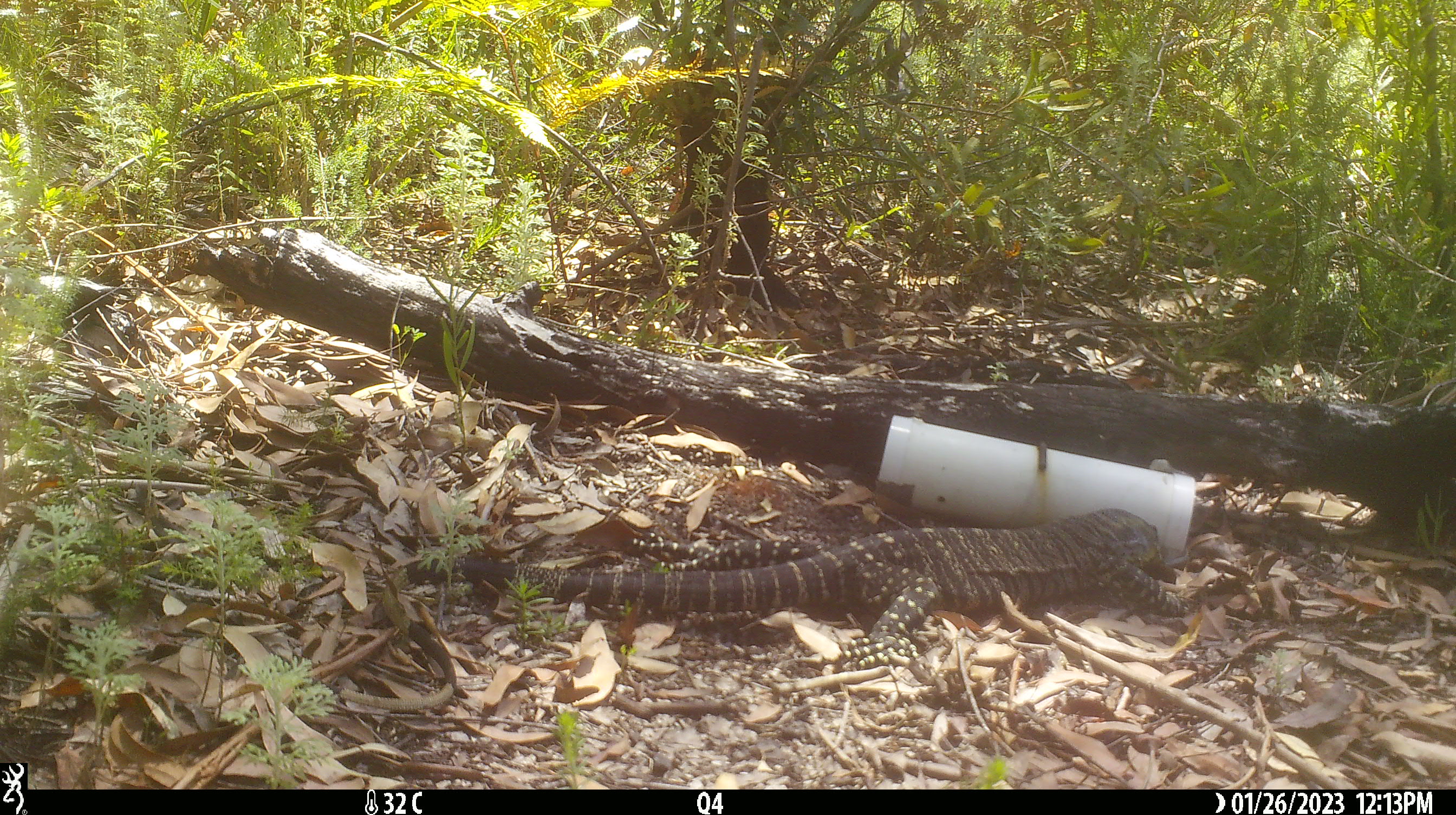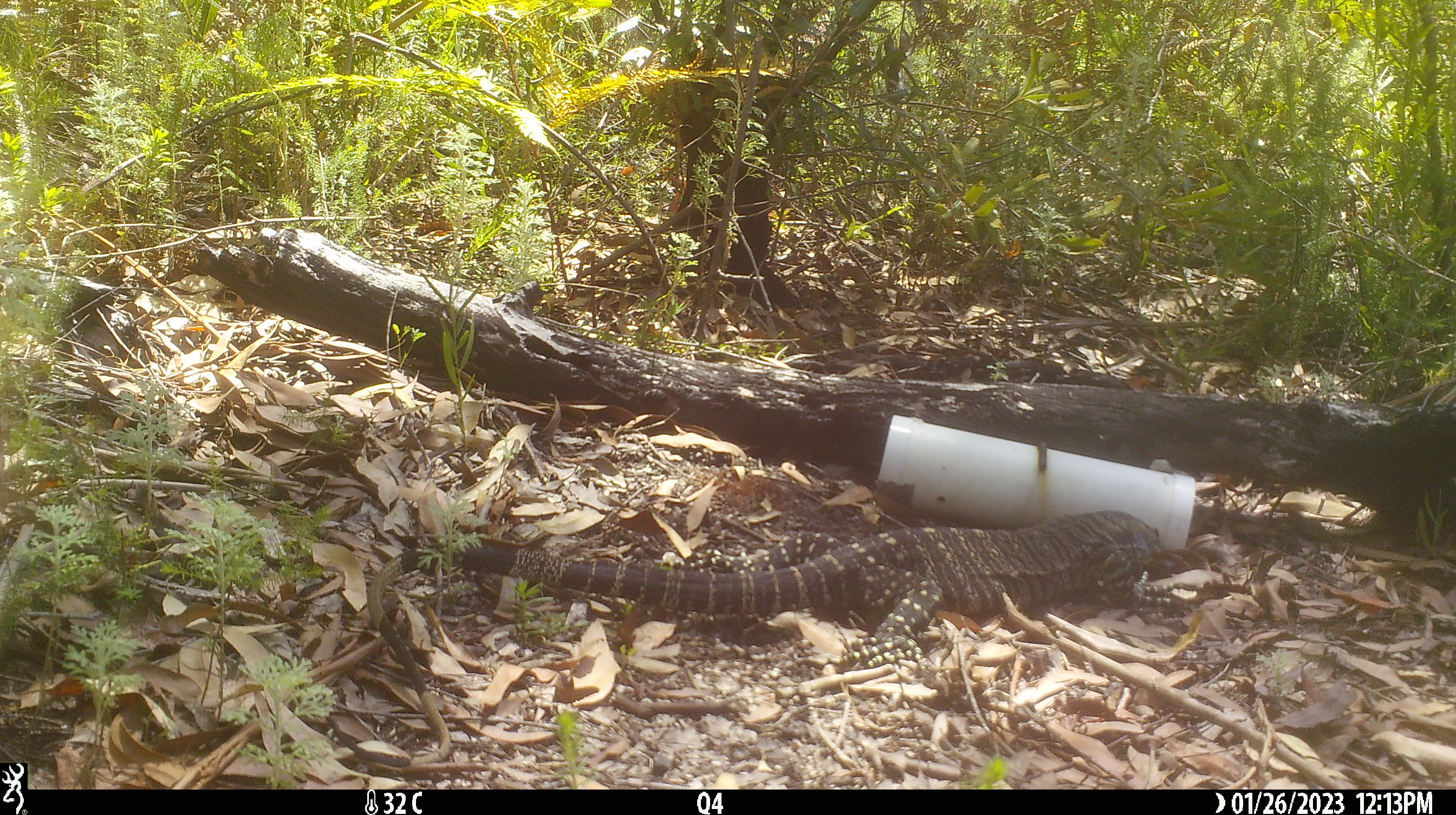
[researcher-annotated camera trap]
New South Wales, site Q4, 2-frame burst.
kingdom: Animalia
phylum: Chordata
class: Reptilia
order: Squamata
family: Varanidae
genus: Varanus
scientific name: Varanus varius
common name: lace monitor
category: goanna